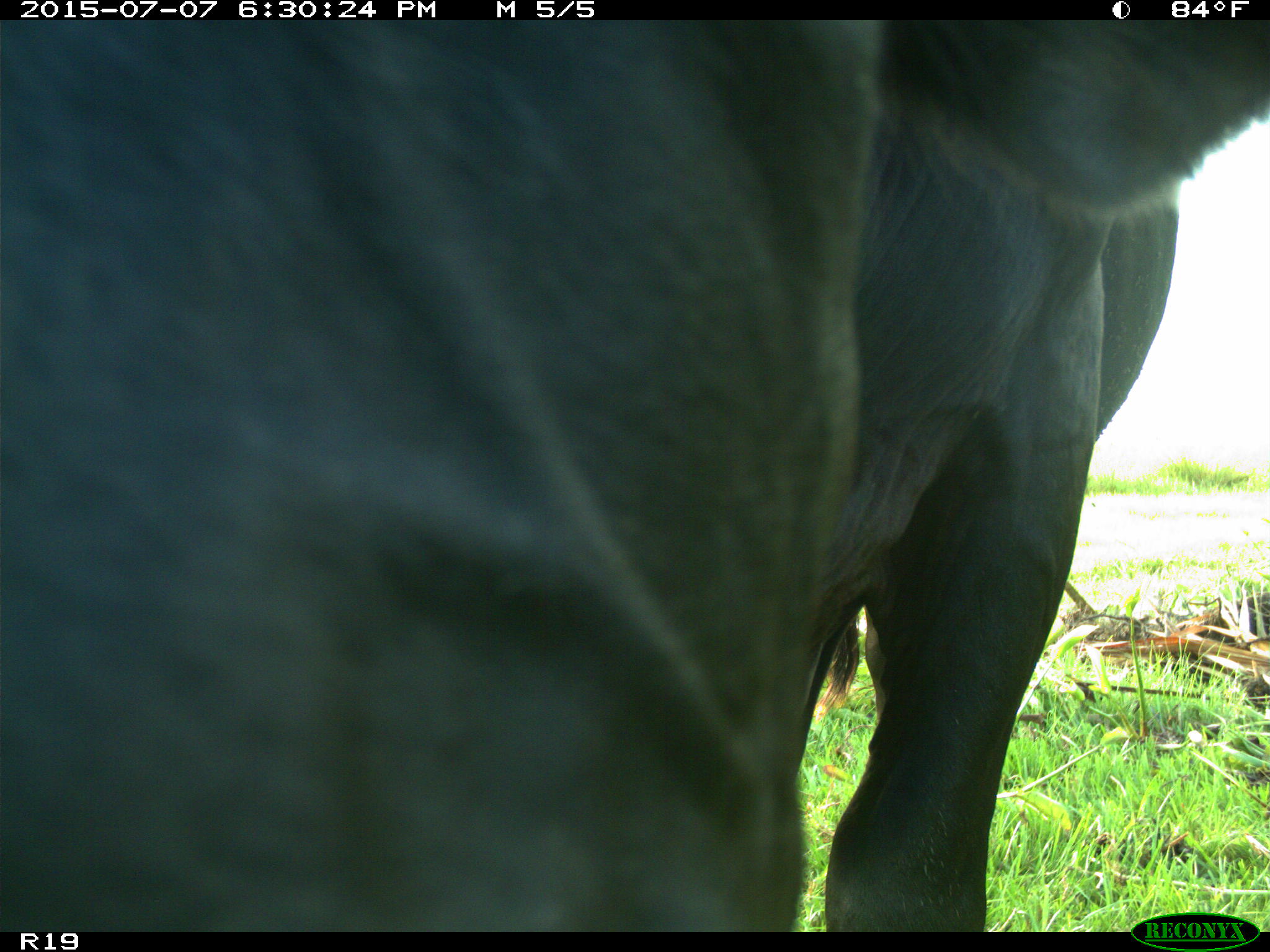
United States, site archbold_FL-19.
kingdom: Animalia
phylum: Chordata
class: Mammalia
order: Artiodactyla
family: Bovidae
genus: Bos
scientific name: Bos taurus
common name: domestic cow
Bos taurus (domestic cow).